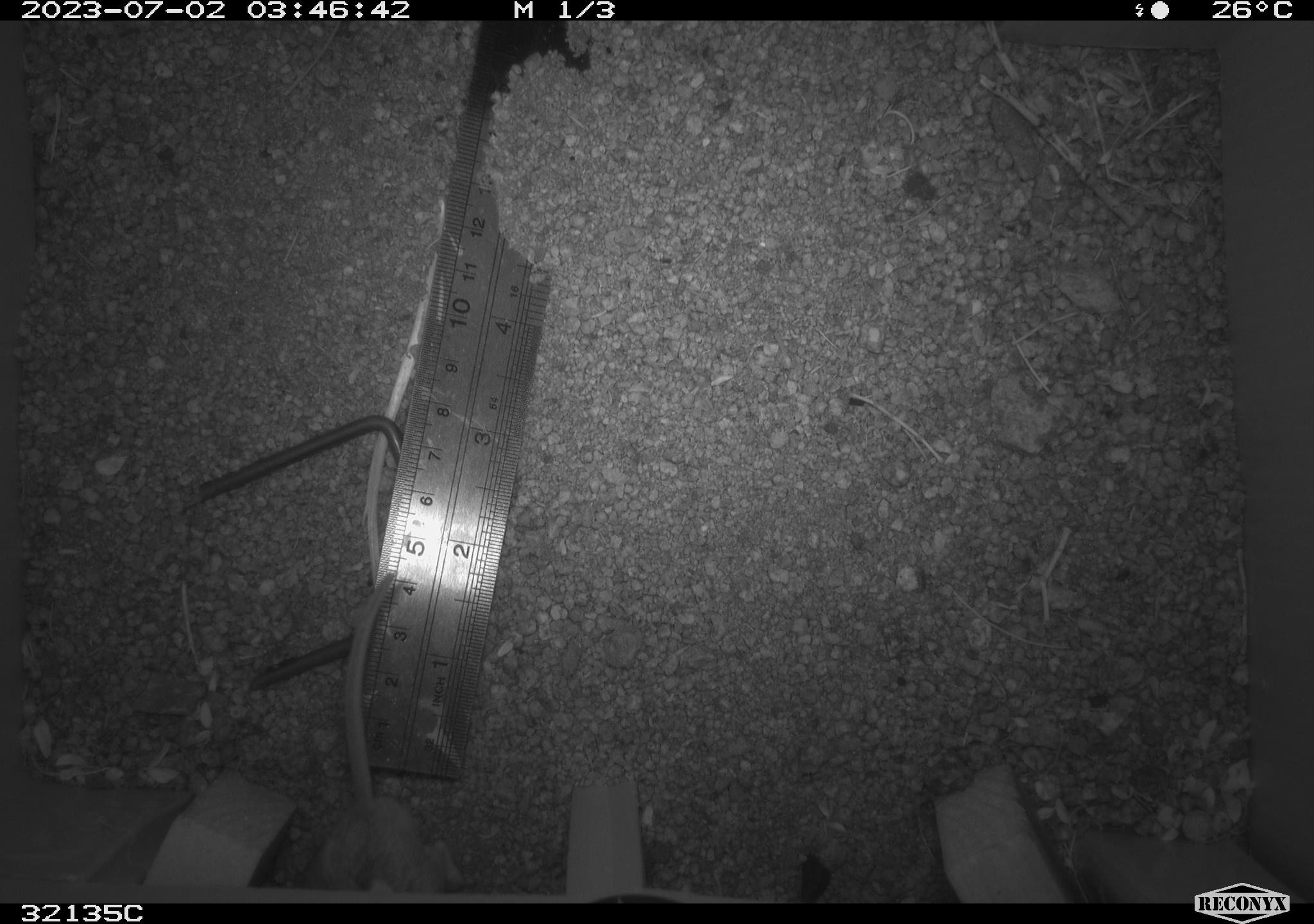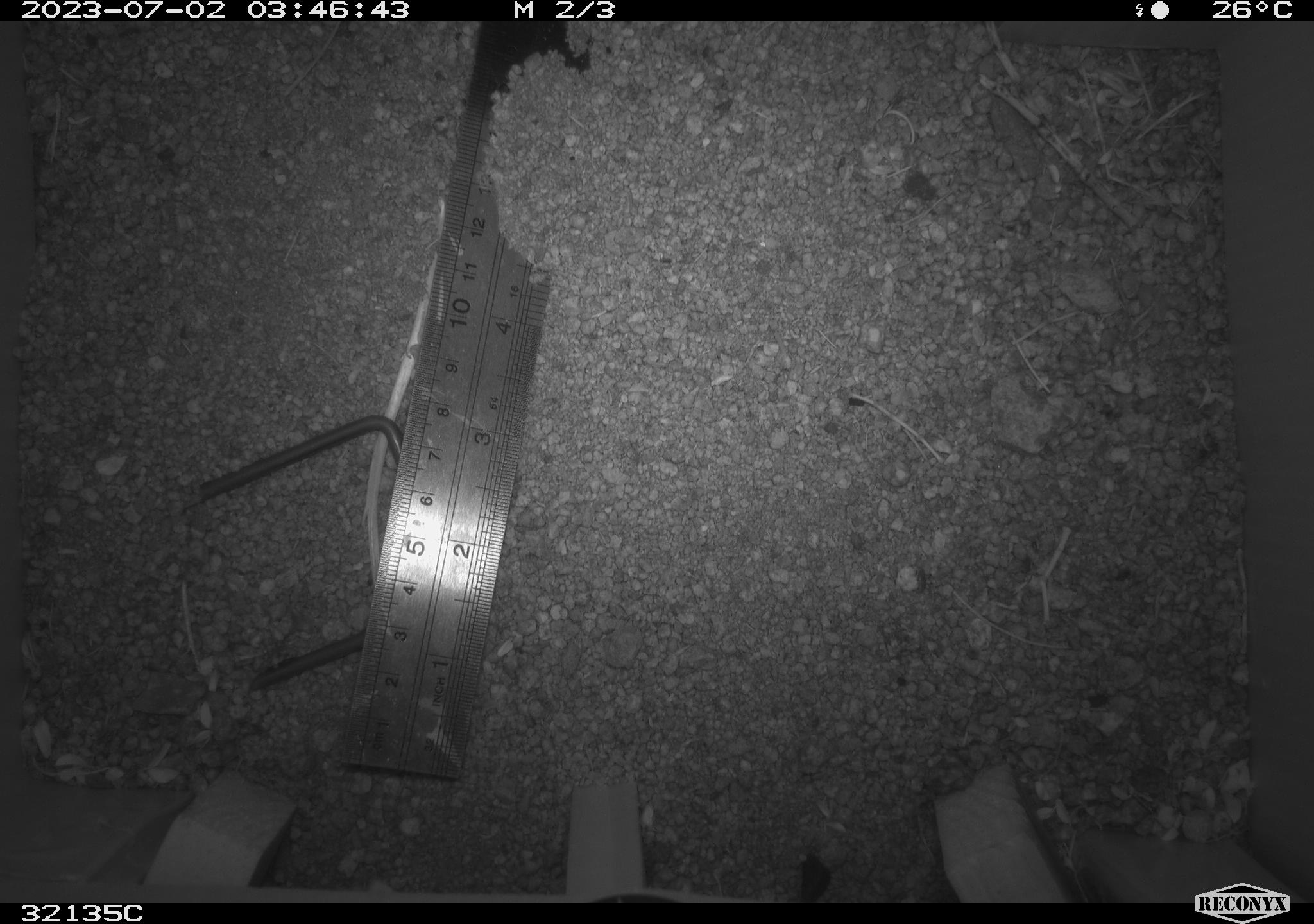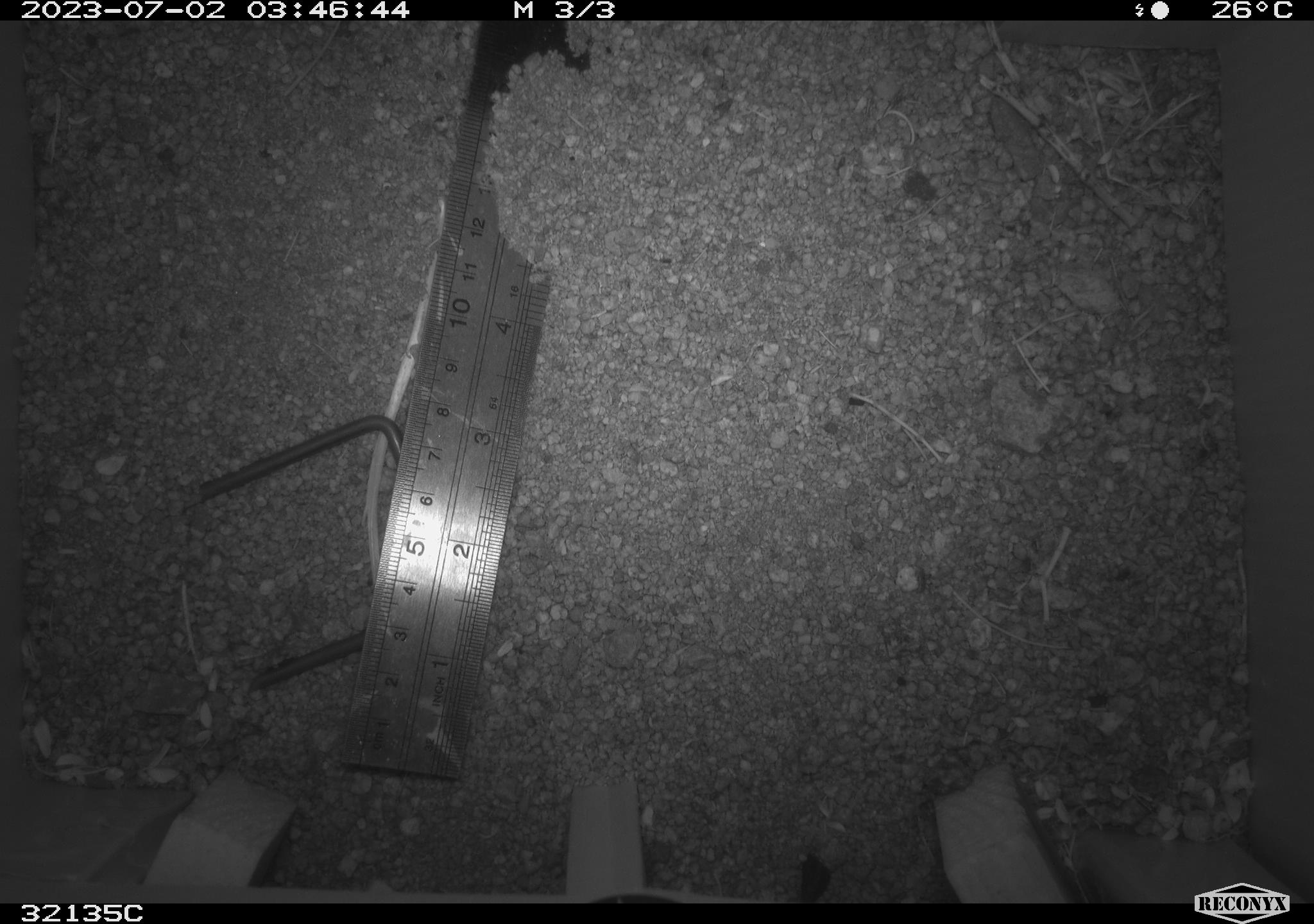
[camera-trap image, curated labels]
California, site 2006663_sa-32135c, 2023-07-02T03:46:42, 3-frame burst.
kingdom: Animalia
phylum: Chordata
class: Mammalia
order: Rodentia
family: Cricetidae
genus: Peromyscus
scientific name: Peromyscus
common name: deer mice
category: peromyscus species